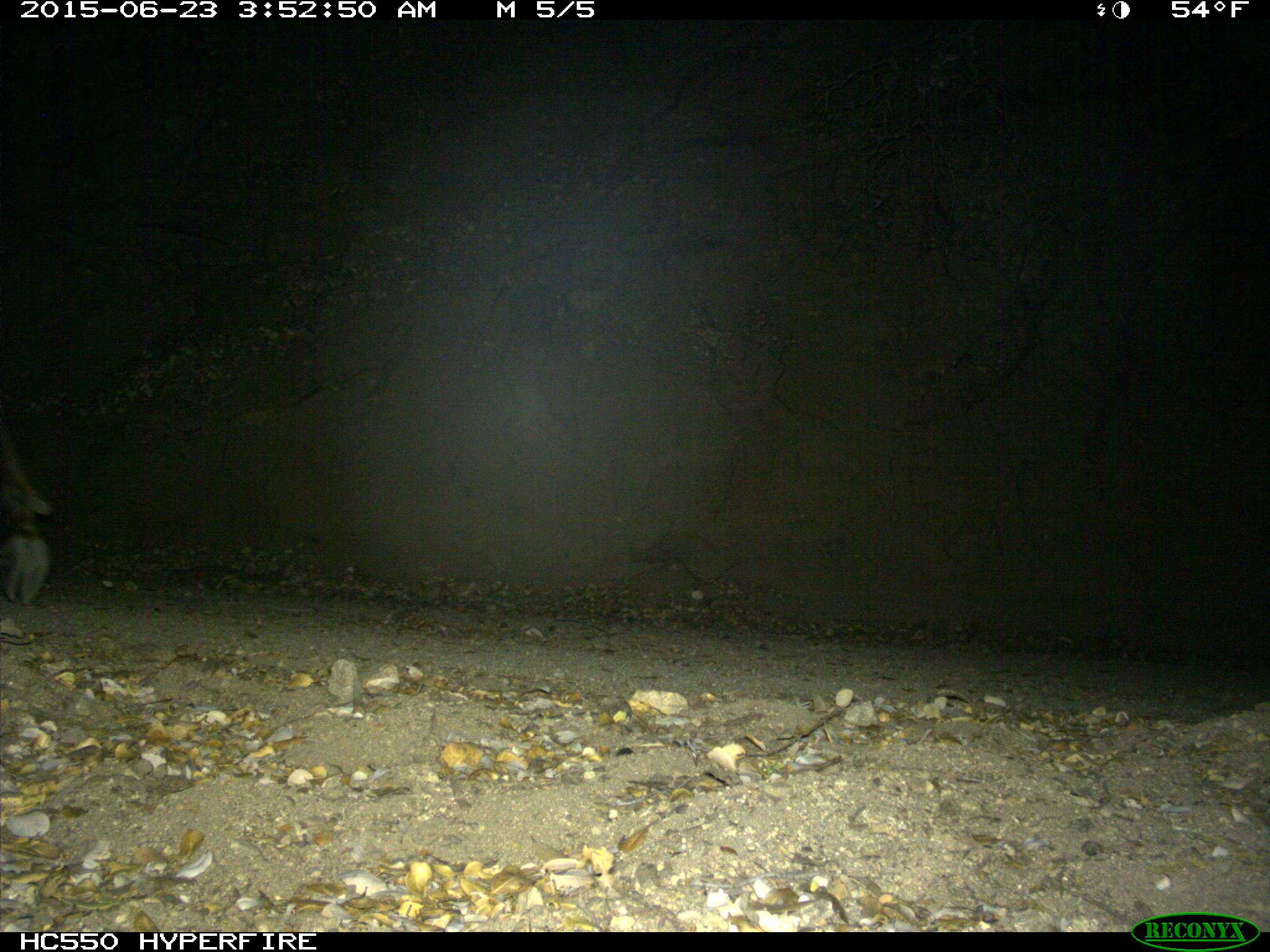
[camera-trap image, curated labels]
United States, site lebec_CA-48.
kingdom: Animalia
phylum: Chordata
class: Mammalia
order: Artiodactyla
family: Cervidae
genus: Cervus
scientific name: Cervus canadensis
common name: elk